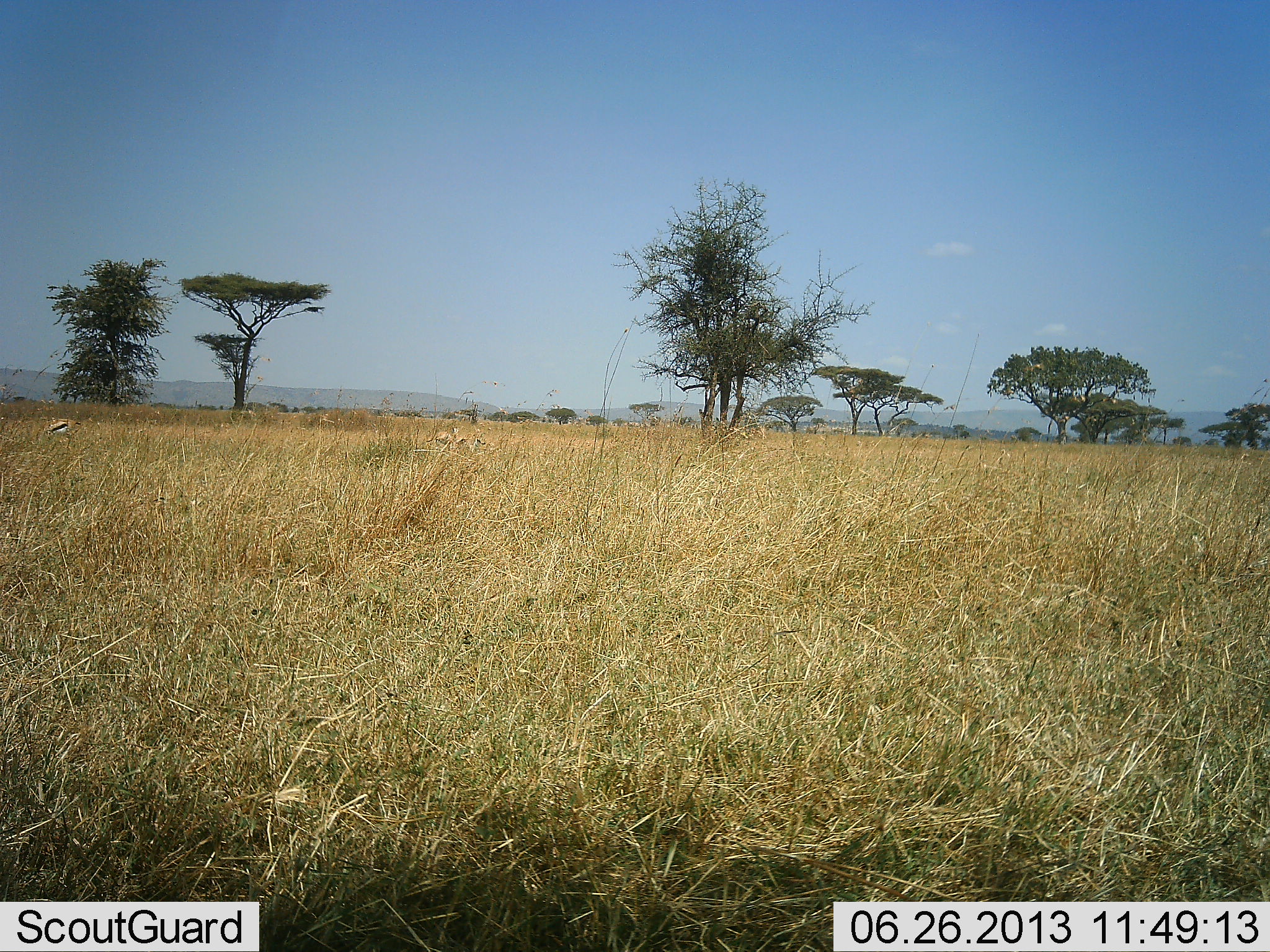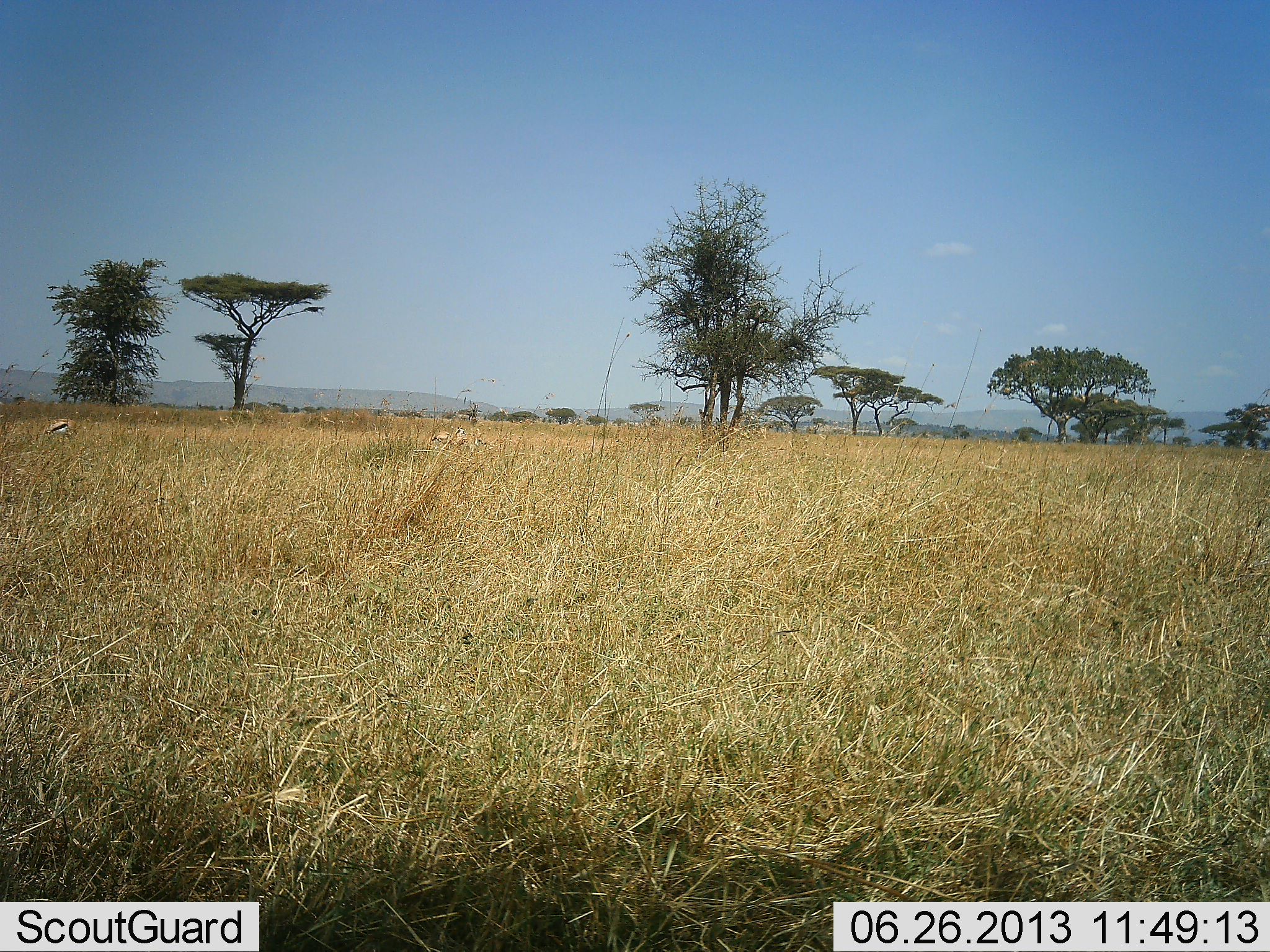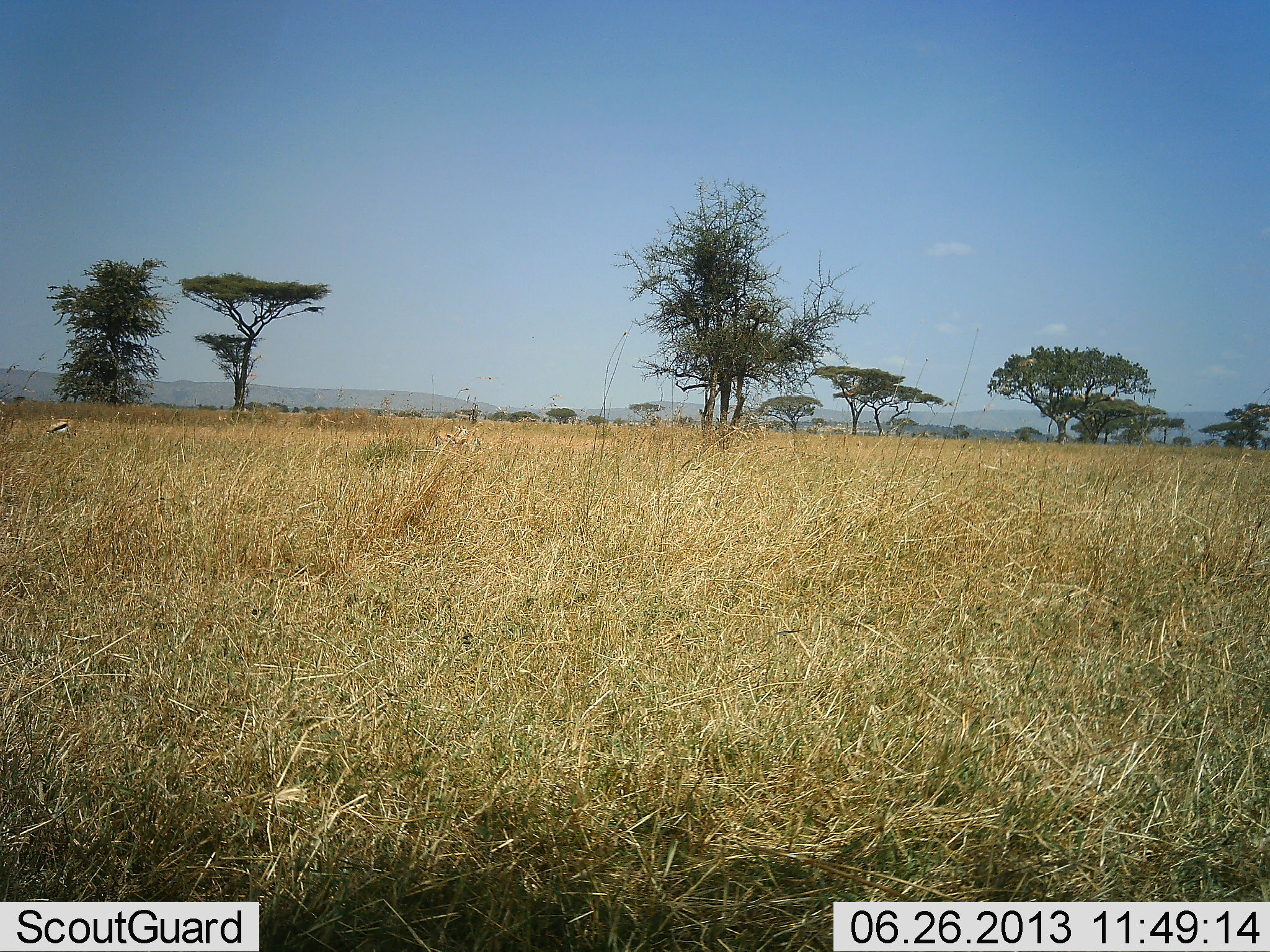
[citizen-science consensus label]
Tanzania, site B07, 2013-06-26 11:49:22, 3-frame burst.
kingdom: Animalia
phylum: Chordata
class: Mammalia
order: Artiodactyla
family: Bovidae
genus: Eudorcas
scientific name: Eudorcas thomsonii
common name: thomson's gazelle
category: gazellethomsons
Gazellethomsons (thomson's gazelle) (Eudorcas thomsonii), count 3. Behavior (volunteer vote fractions): standing 44%, resting 0%, moving 0%, interacting 0%. Young present (vote fraction): 0%. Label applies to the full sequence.